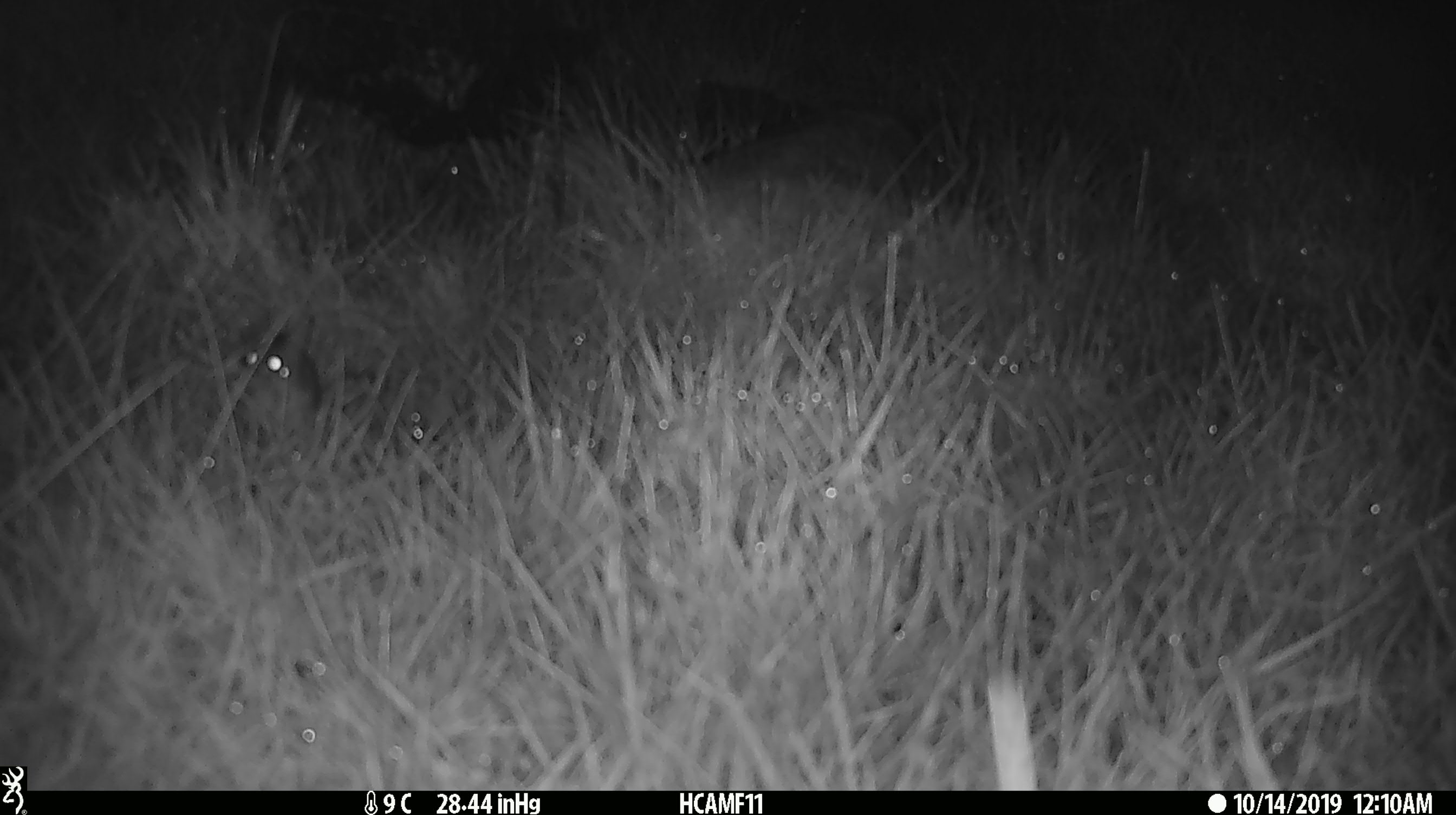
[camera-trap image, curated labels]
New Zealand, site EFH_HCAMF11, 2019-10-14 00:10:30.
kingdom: Animalia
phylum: Chordata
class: Mammalia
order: Rodentia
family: Muridae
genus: Mus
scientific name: Mus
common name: mouse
Mouse (Mus).